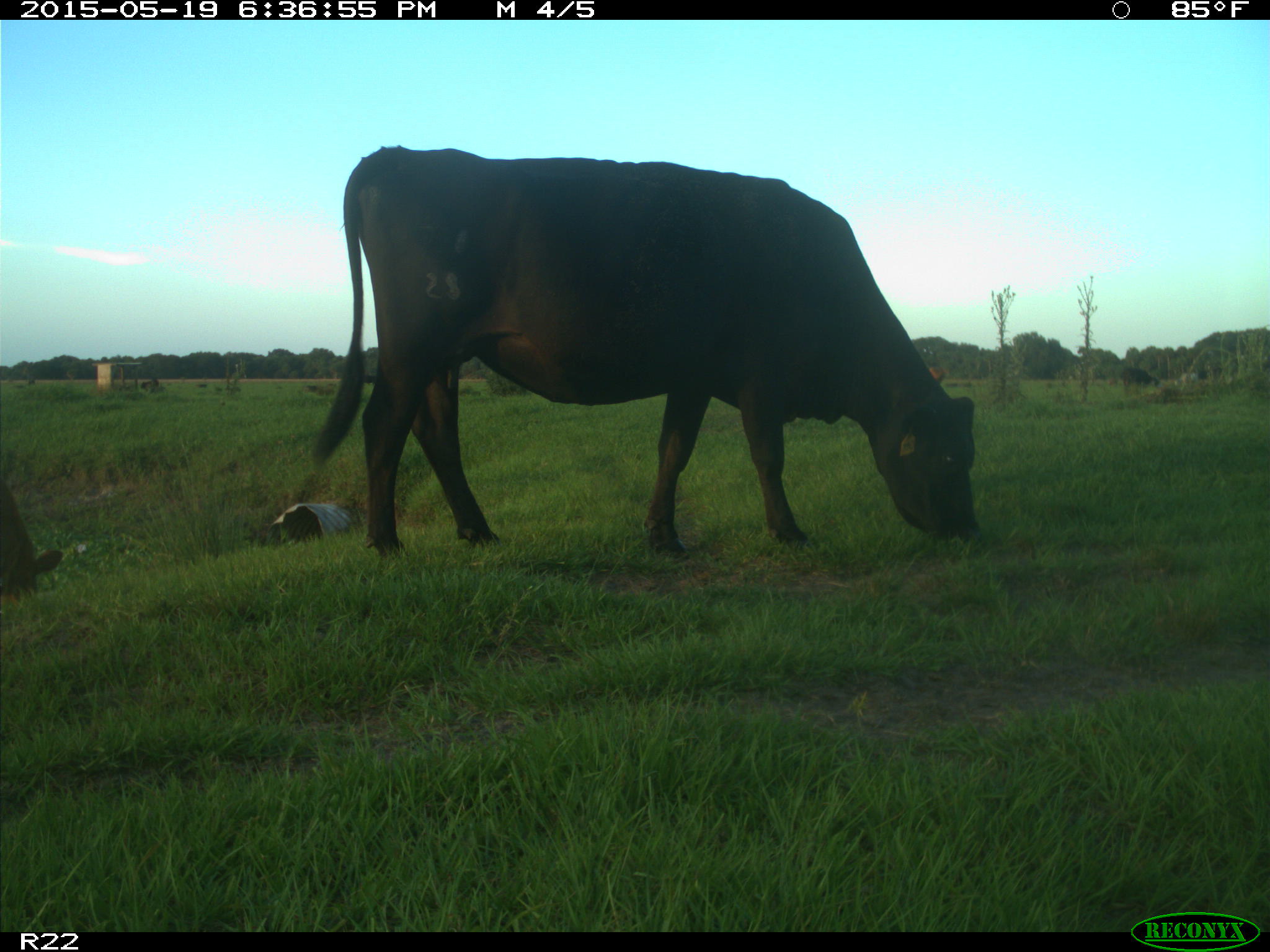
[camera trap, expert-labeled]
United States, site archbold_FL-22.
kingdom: Animalia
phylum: Chordata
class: Mammalia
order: Artiodactyla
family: Bovidae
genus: Bos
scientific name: Bos taurus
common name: domestic cow